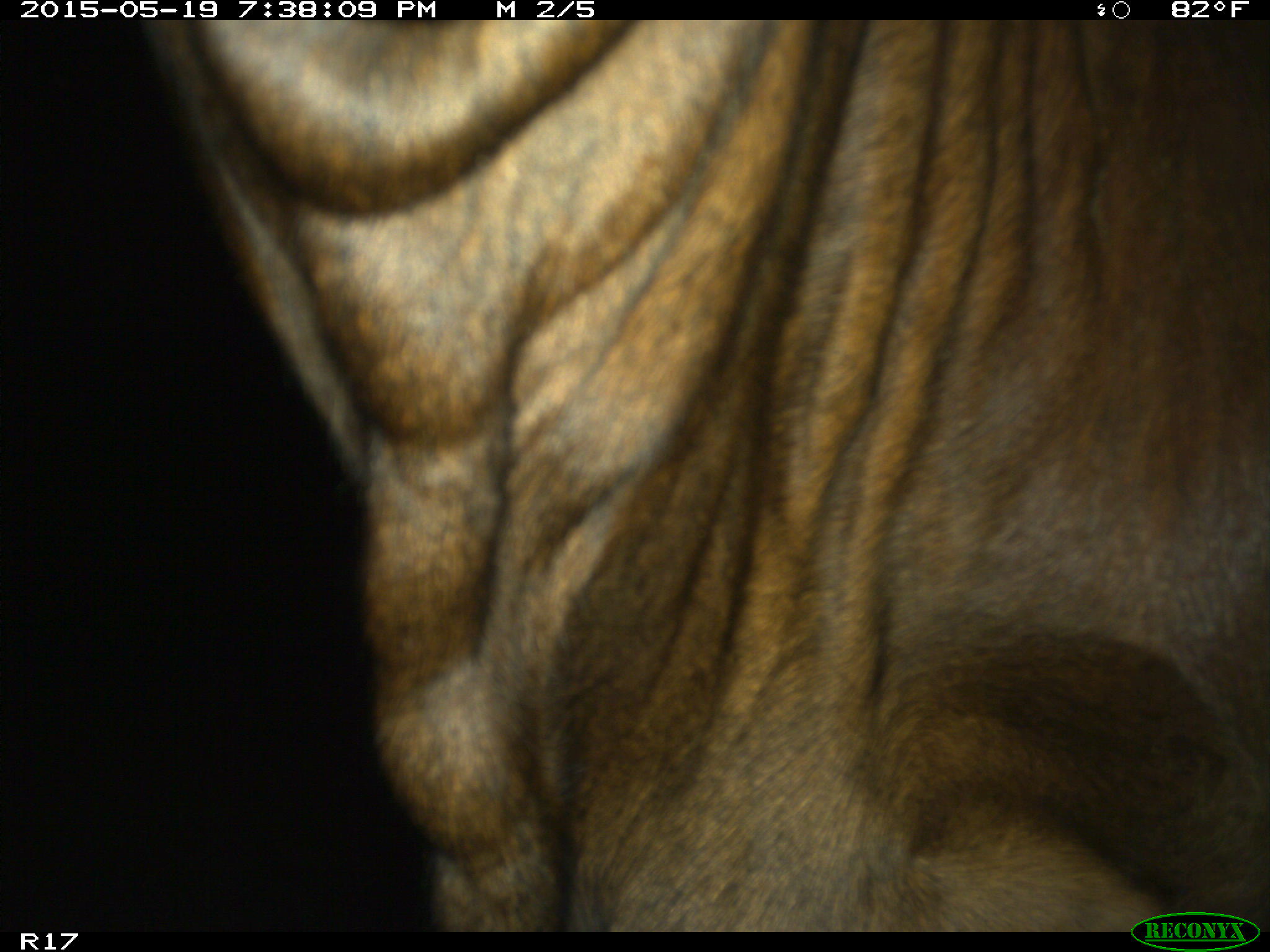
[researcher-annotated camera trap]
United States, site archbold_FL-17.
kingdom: Animalia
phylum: Chordata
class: Mammalia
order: Artiodactyla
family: Bovidae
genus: Bos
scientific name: Bos taurus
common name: domestic cow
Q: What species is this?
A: Bos taurus (domestic cow).